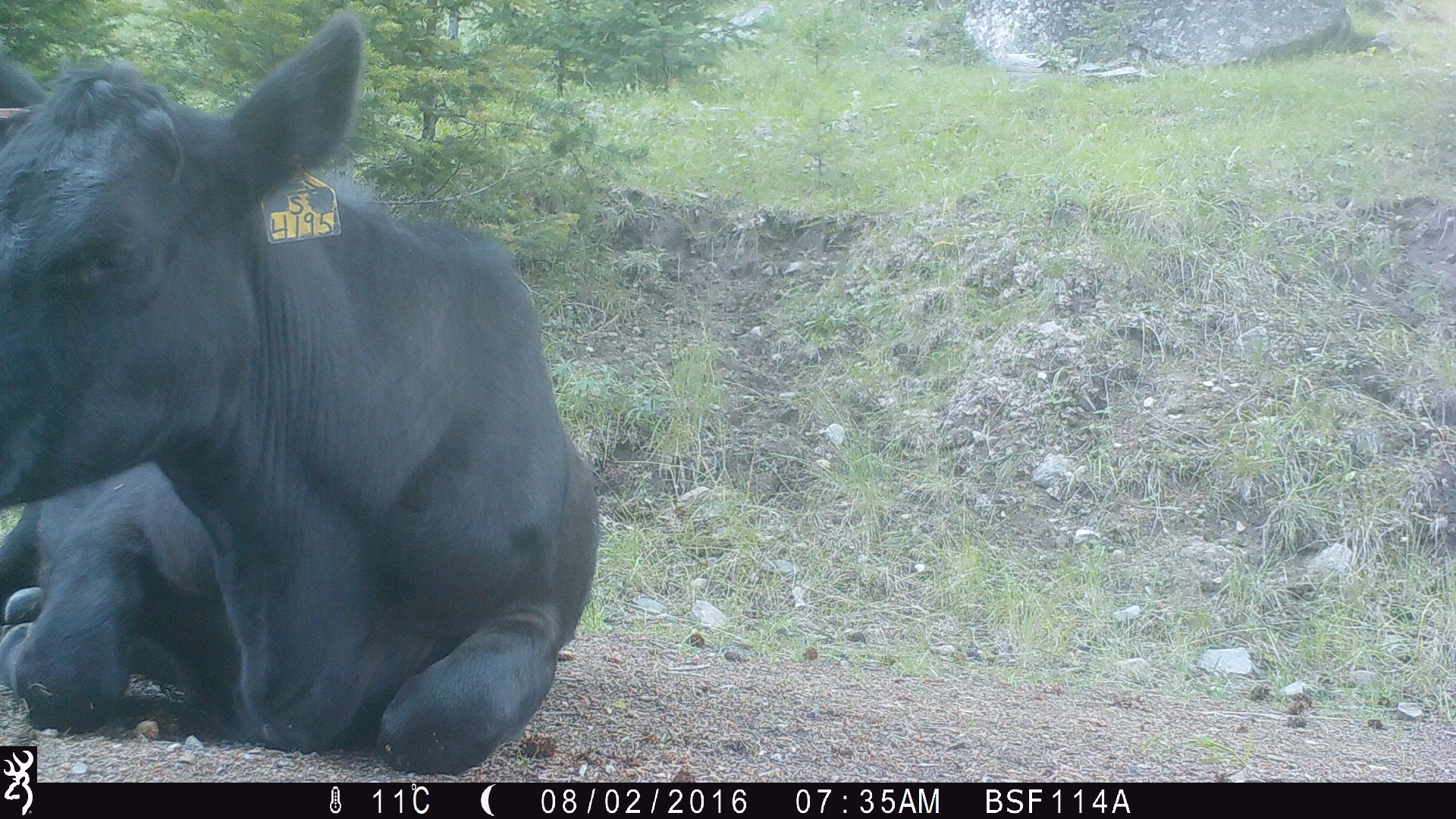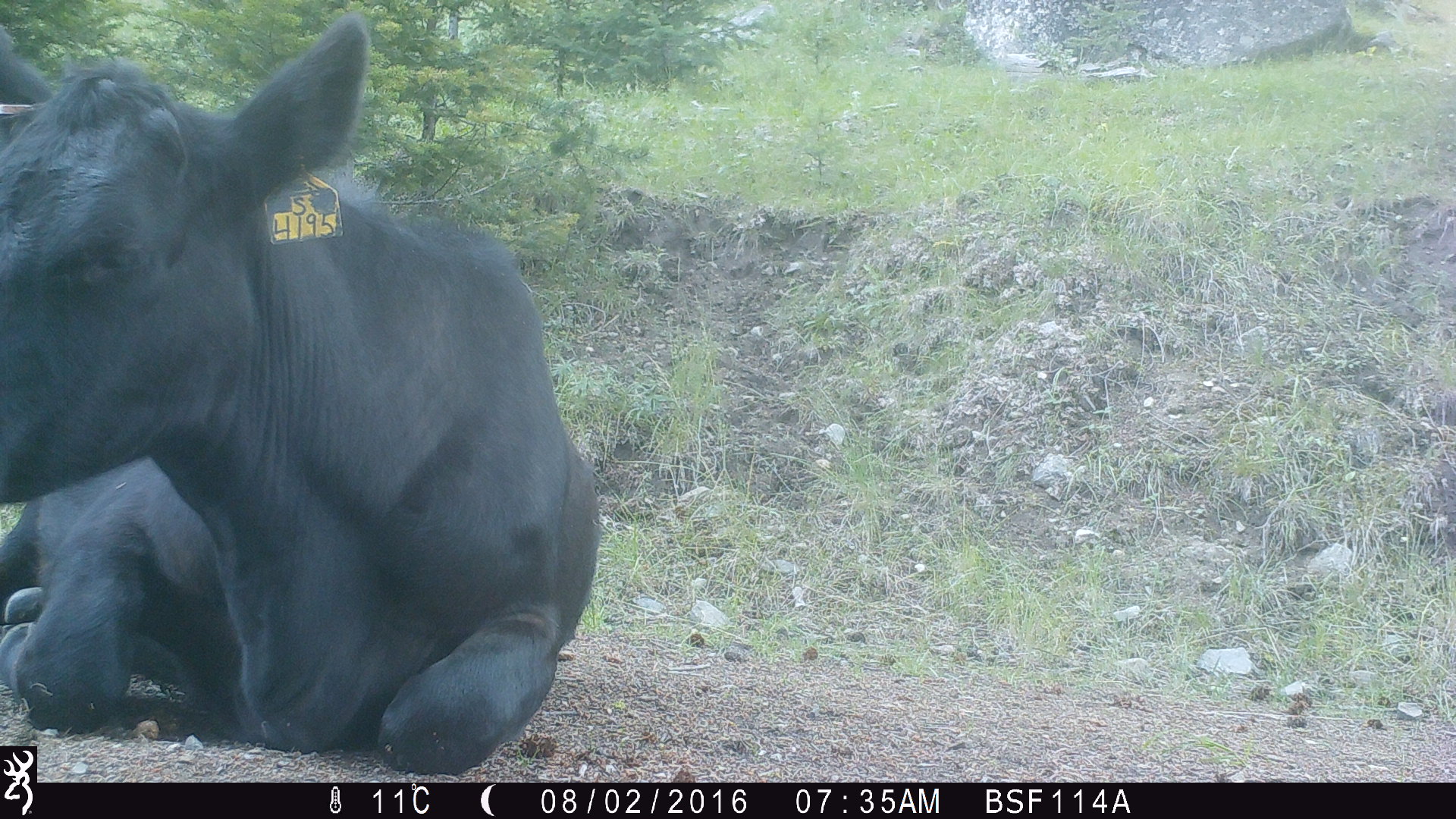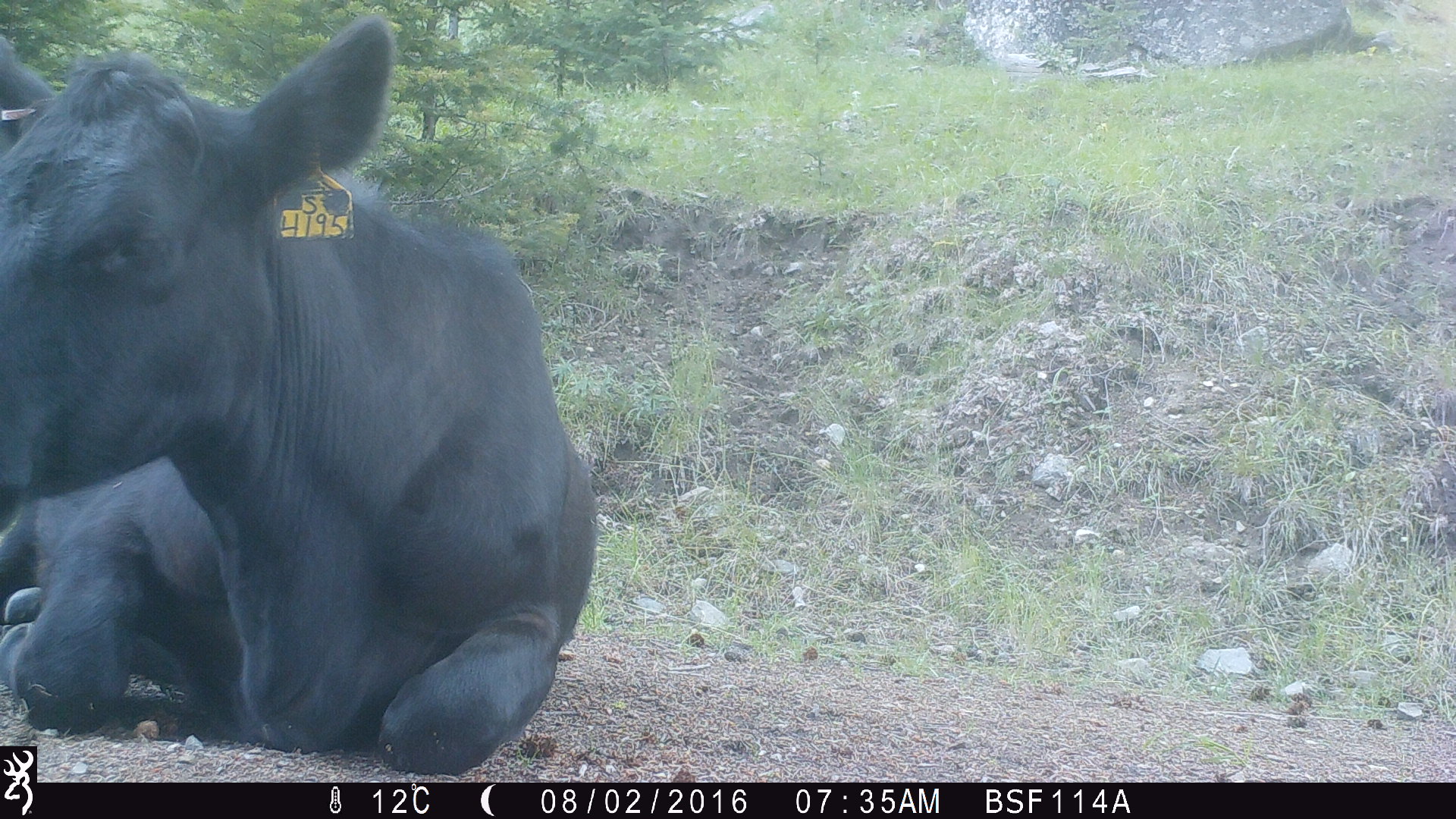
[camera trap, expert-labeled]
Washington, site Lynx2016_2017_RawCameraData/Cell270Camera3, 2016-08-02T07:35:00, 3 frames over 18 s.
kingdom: Animalia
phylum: Chordata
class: Mammalia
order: Artiodactyla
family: Bovidae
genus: Bos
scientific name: Bos taurus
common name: domestic cattle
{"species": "domestic cattle (Bos taurus)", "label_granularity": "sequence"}